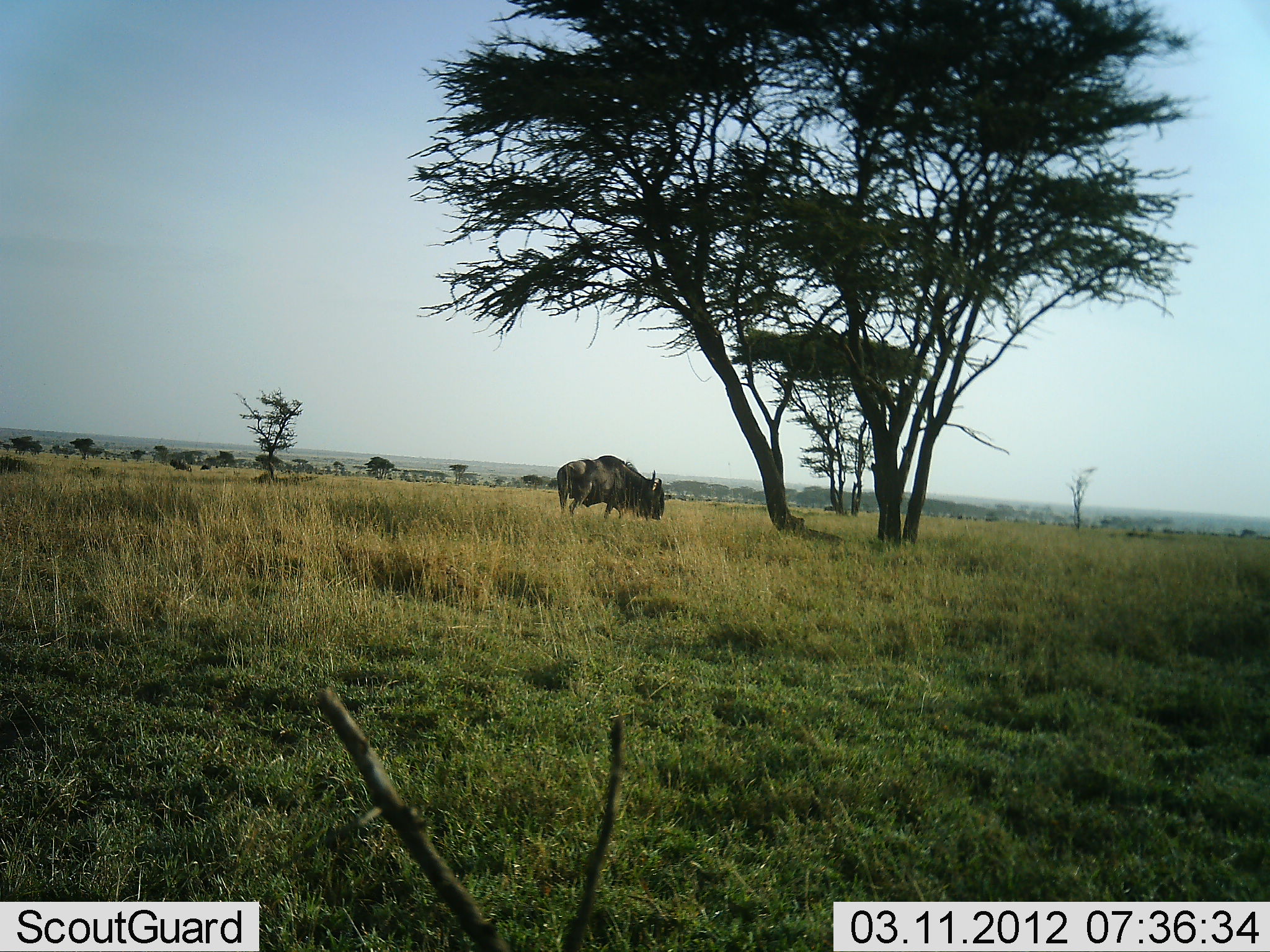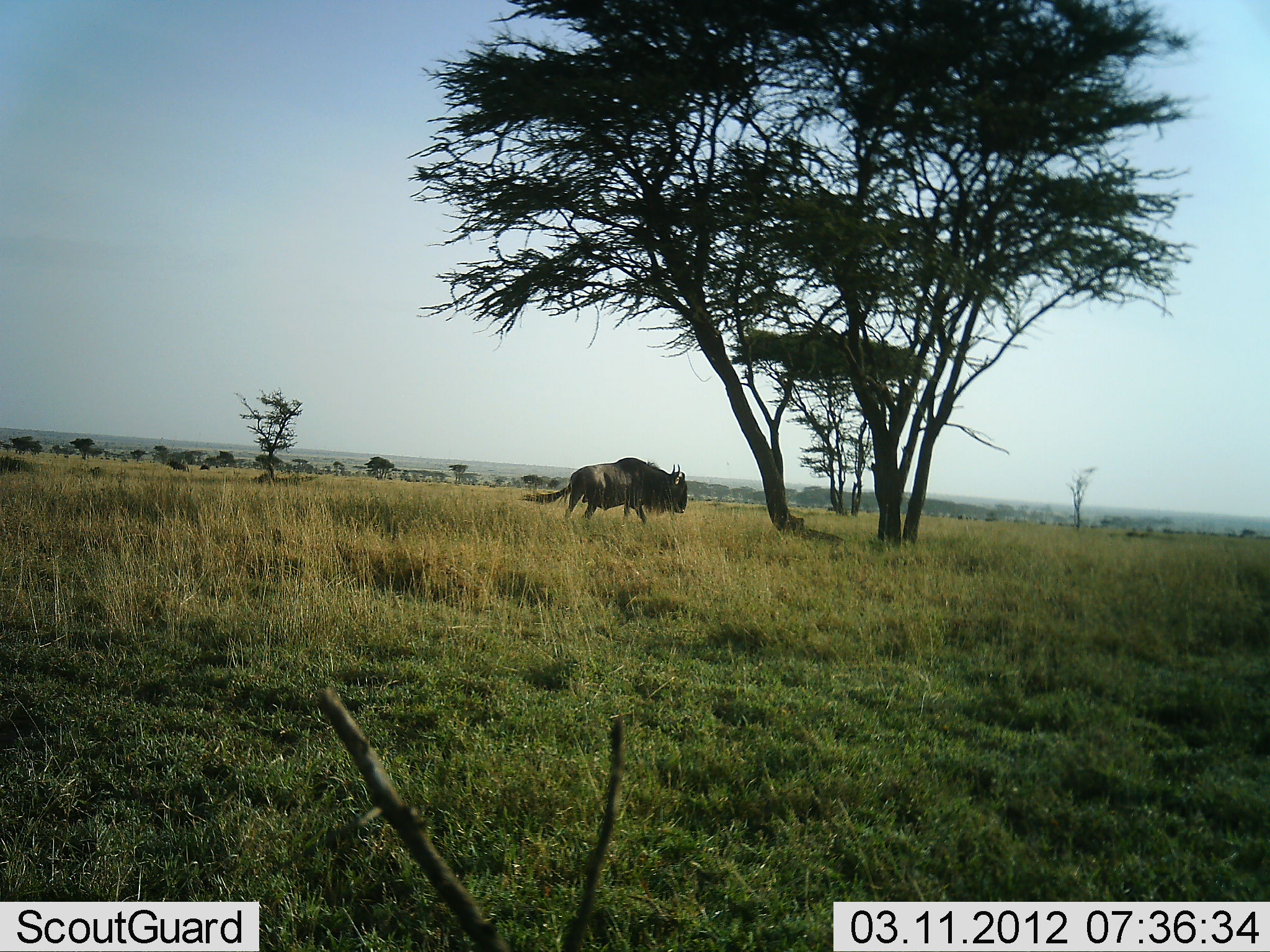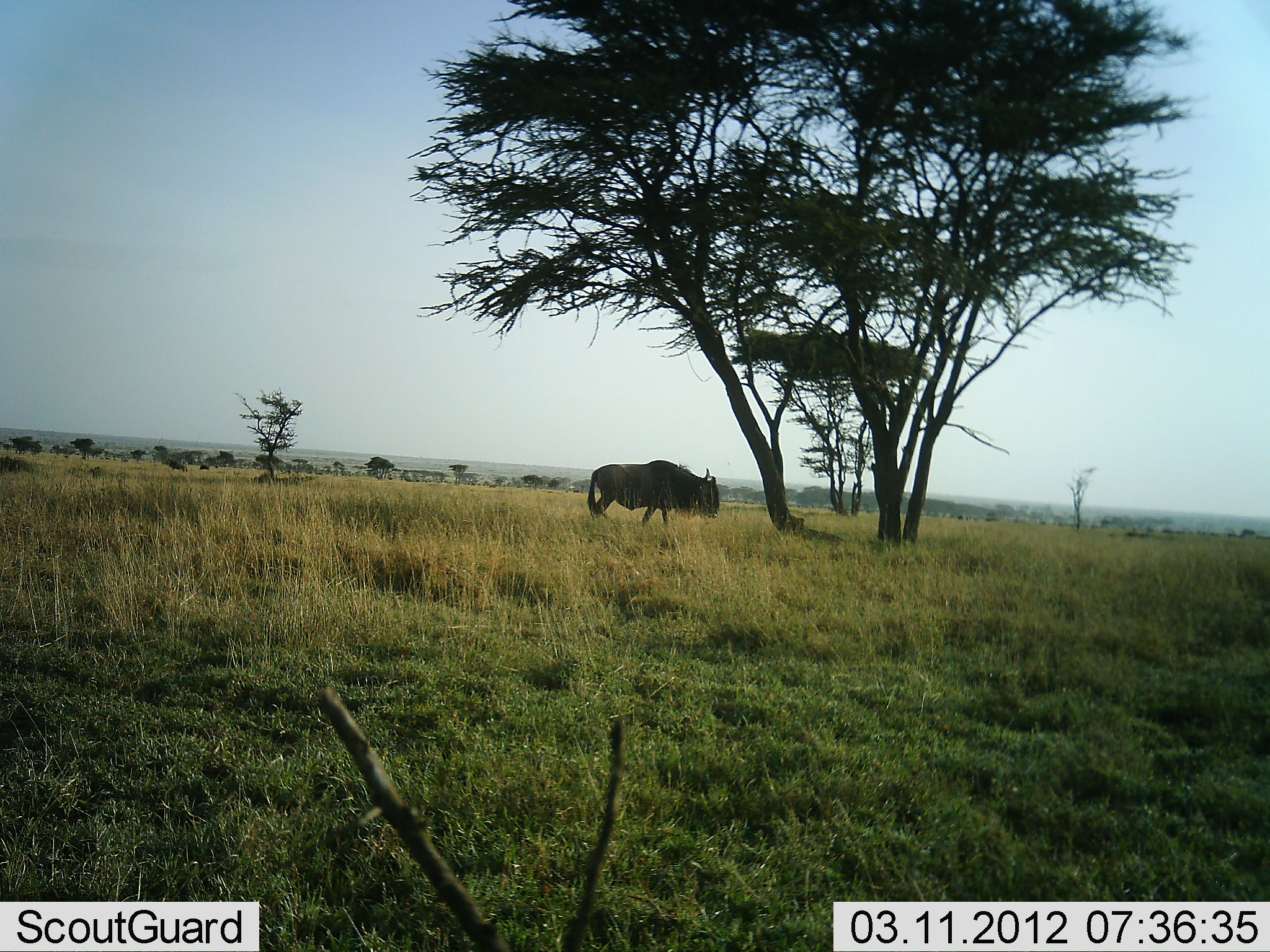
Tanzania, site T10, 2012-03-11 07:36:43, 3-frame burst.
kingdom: Animalia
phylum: Chordata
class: Mammalia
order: Artiodactyla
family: Bovidae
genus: Connochaetes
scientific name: Connochaetes taurinus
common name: blue wildebeest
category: wildebeest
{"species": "wildebeest (blue wildebeest) (Connochaetes taurinus)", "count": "1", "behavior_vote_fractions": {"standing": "0%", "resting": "0%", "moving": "100%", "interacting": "0%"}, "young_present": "0%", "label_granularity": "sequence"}